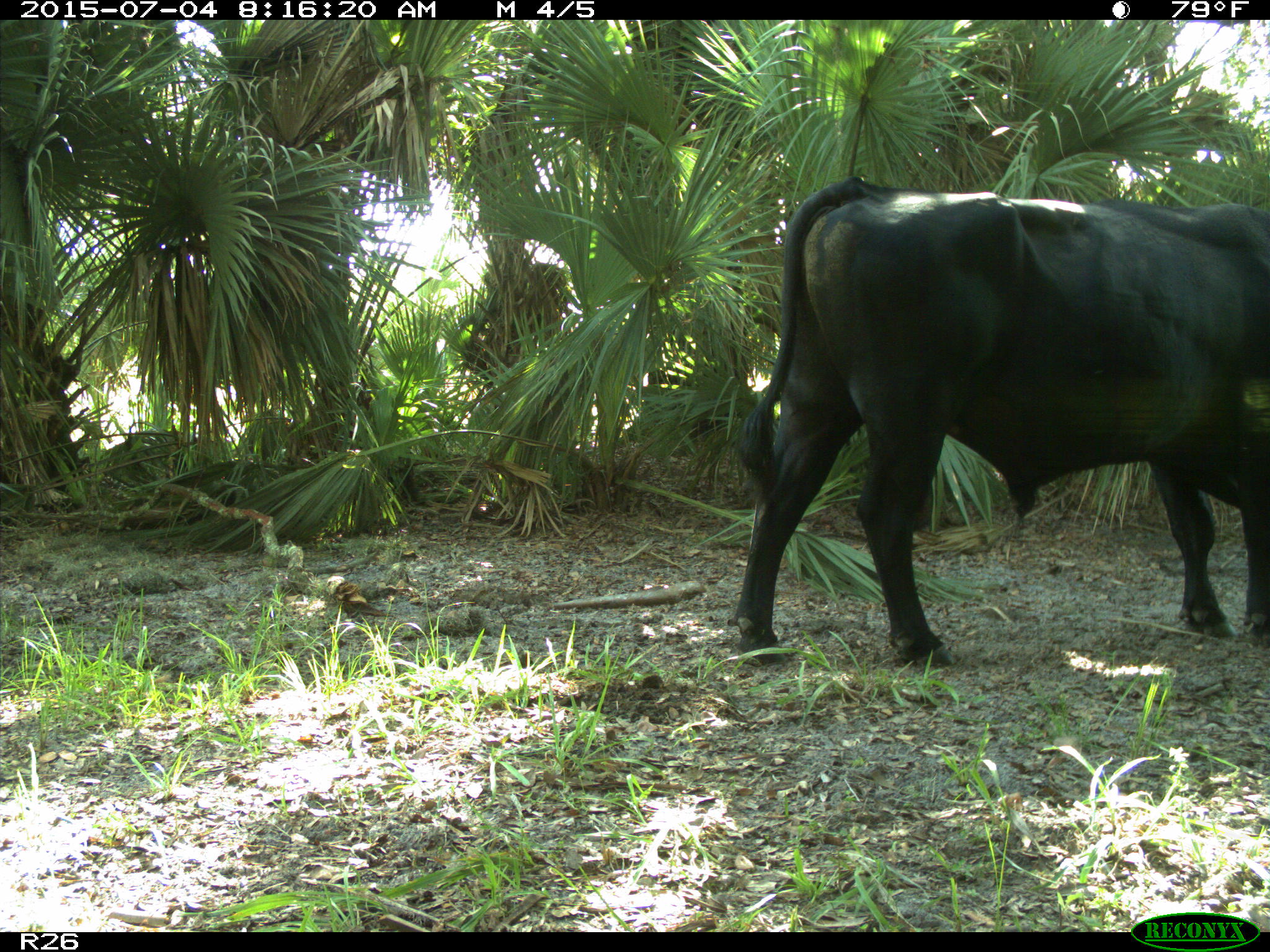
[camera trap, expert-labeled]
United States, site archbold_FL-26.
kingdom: Animalia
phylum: Chordata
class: Mammalia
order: Artiodactyla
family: Bovidae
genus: Bos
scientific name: Bos taurus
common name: domestic cow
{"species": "Bos taurus (domestic cow)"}